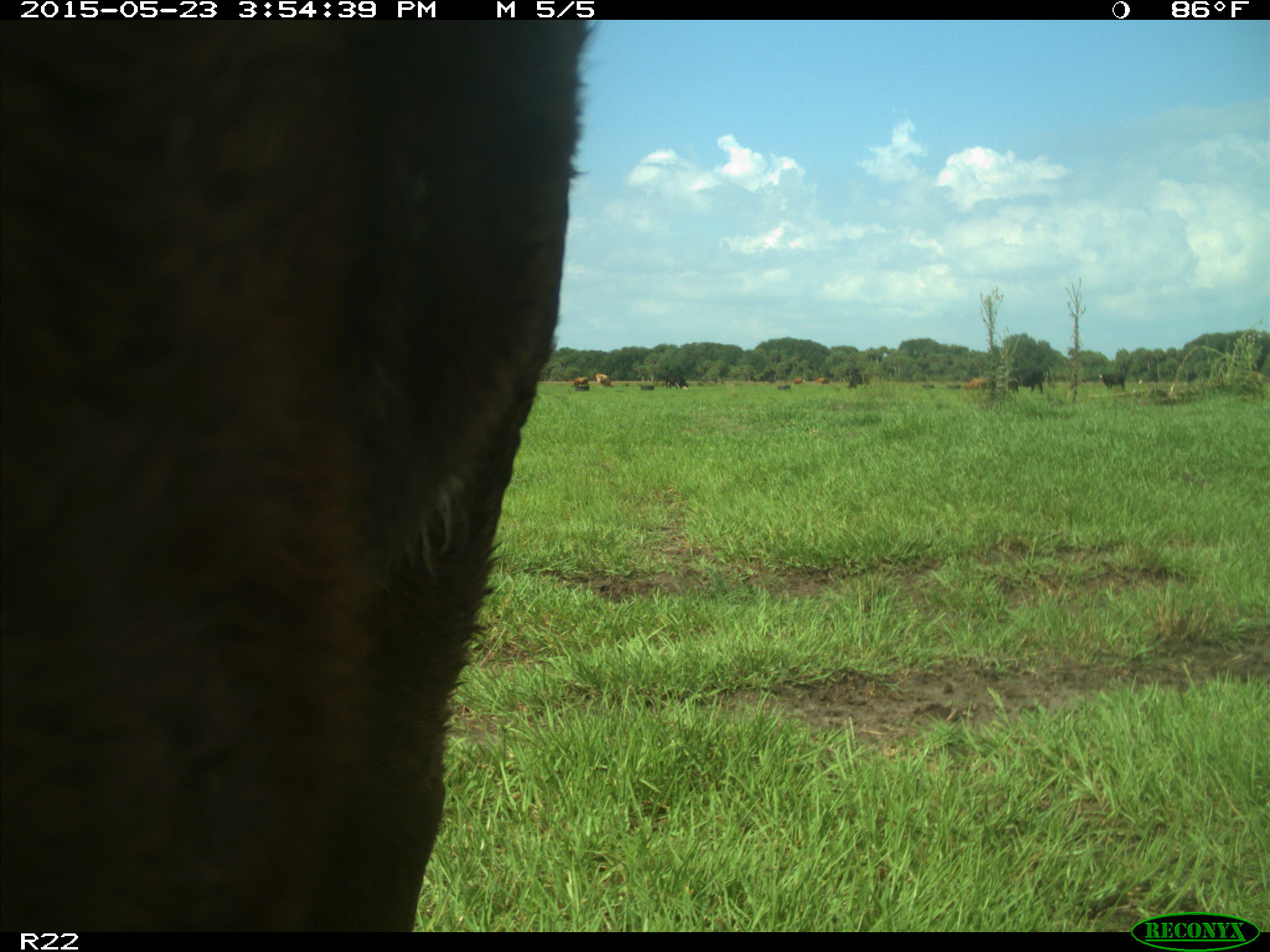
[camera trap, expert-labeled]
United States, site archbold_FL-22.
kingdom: Animalia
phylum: Chordata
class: Mammalia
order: Artiodactyla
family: Bovidae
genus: Bos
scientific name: Bos taurus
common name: domestic cow